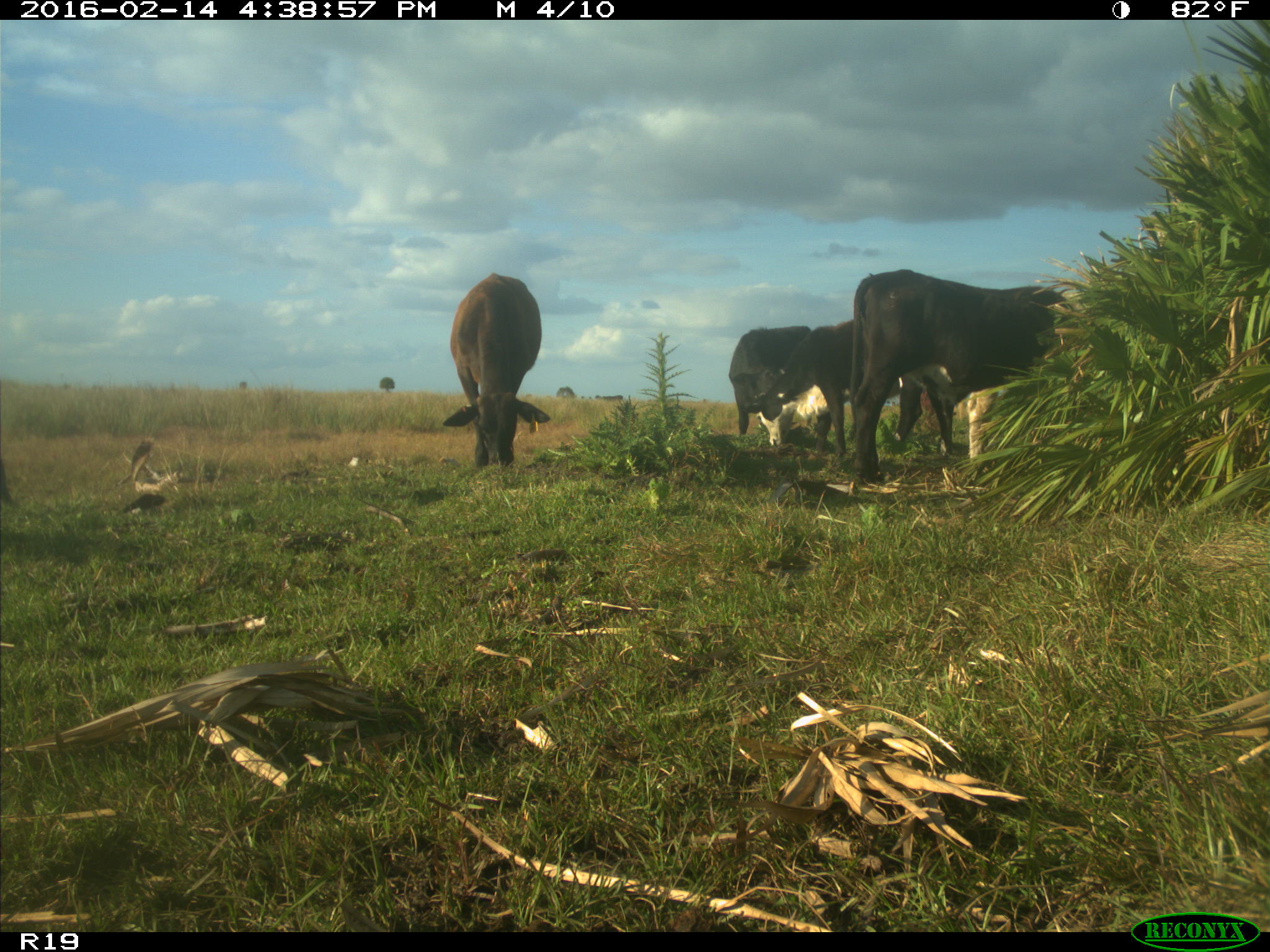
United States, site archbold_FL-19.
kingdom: Animalia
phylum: Chordata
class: Mammalia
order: Artiodactyla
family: Bovidae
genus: Bos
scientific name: Bos taurus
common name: domestic cow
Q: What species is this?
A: Bos taurus (domestic cow).